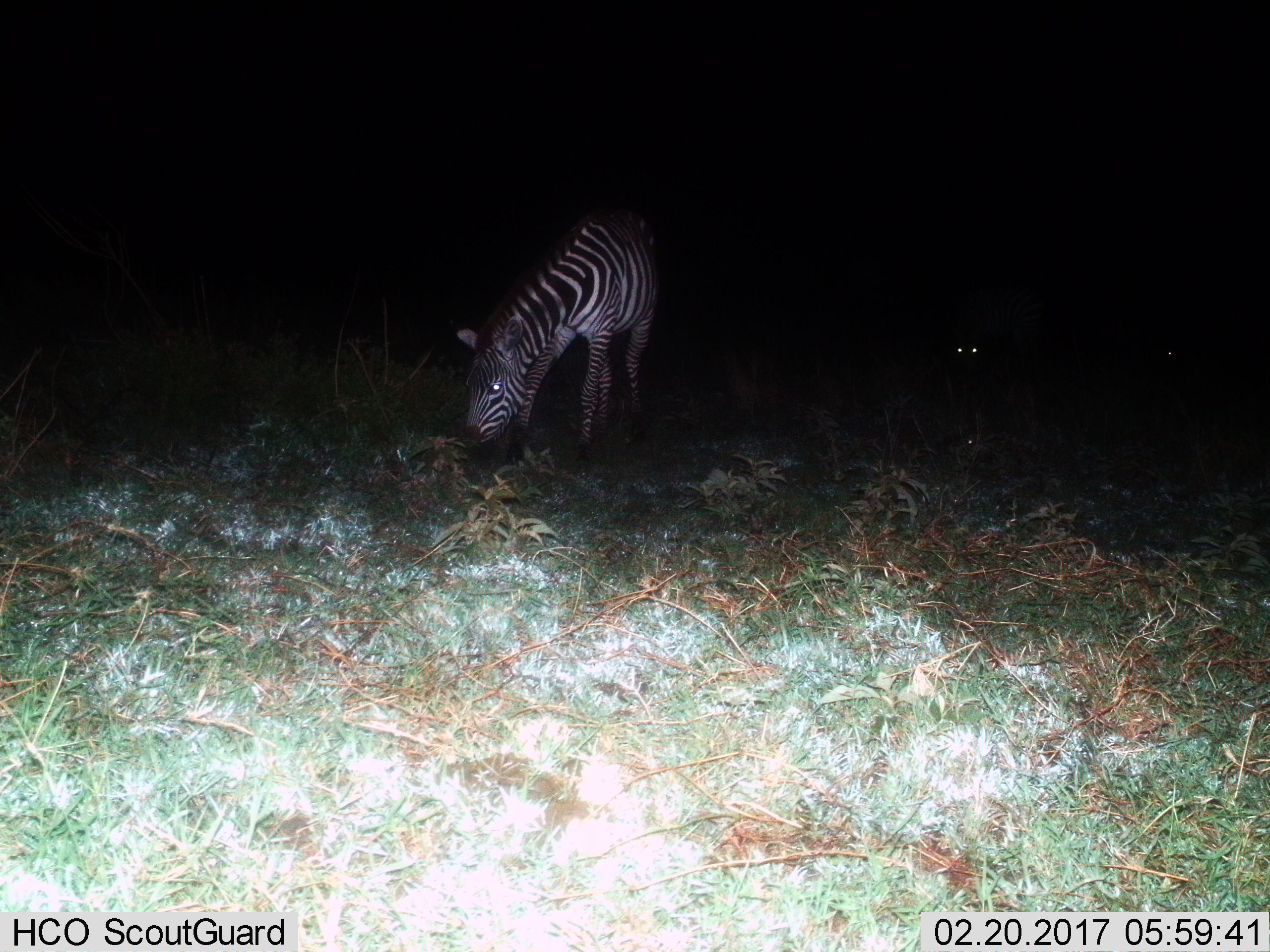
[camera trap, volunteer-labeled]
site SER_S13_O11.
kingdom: Animalia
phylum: Chordata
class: Mammalia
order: Perissodactyla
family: Equidae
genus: Equus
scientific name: Equus quagga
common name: plains zebra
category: zebraplains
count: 1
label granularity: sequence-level